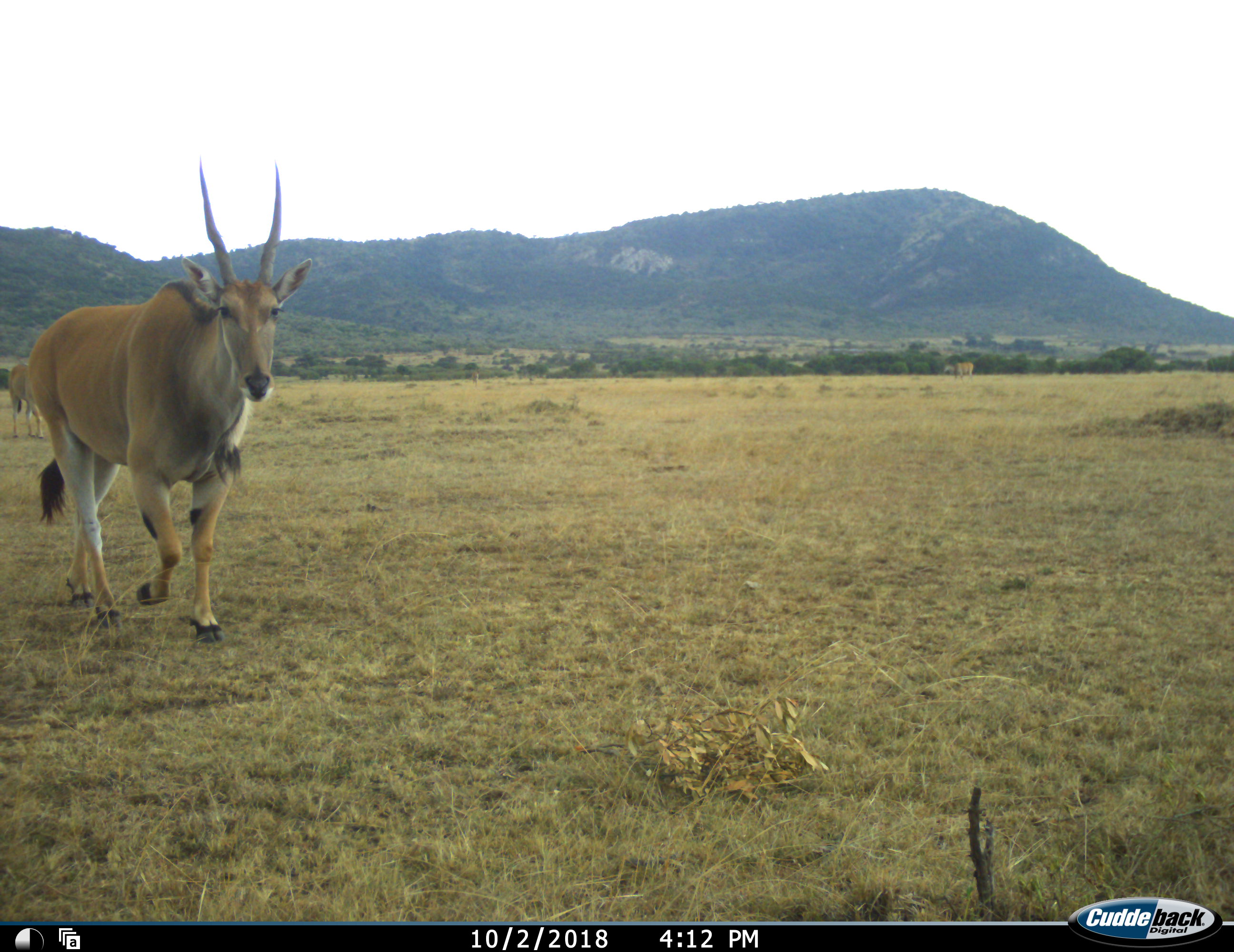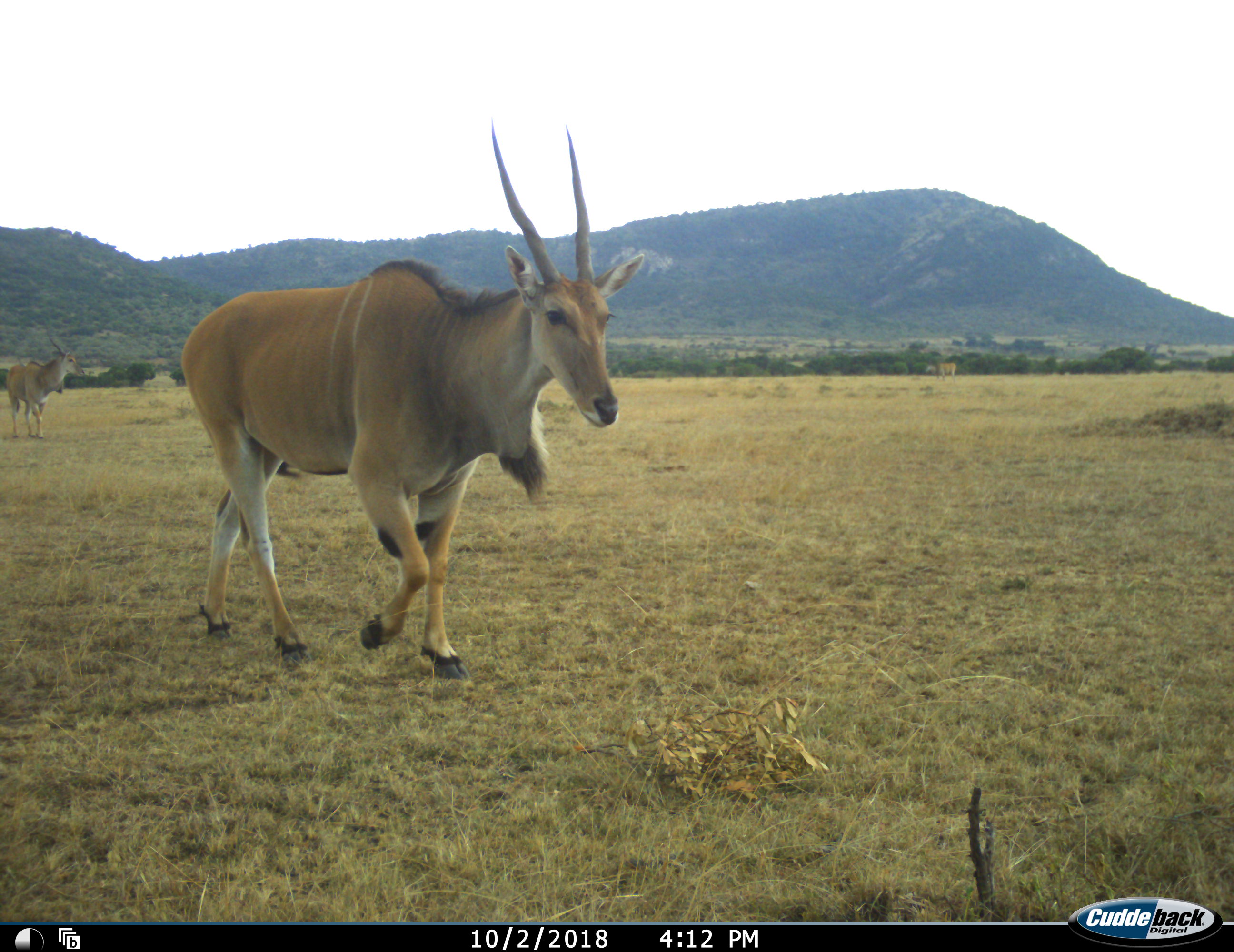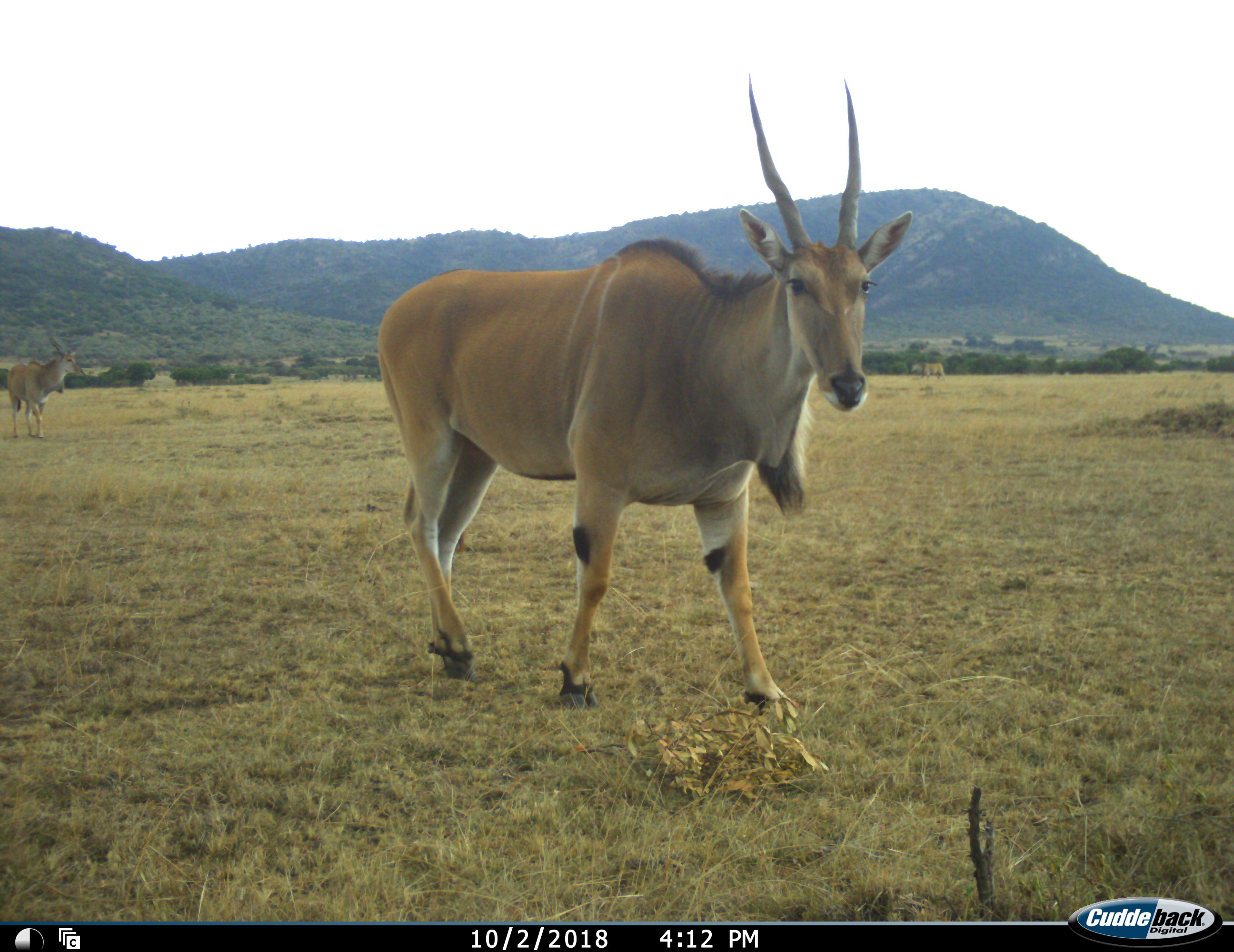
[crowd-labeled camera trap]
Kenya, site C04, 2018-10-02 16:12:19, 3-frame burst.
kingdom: Animalia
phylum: Chordata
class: Mammalia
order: Artiodactyla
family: Bovidae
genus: Tragelaphus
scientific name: Tragelaphus oryx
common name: eland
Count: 2.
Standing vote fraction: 38%.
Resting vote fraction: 0%.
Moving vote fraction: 100%.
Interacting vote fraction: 0%.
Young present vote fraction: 0%.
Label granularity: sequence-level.